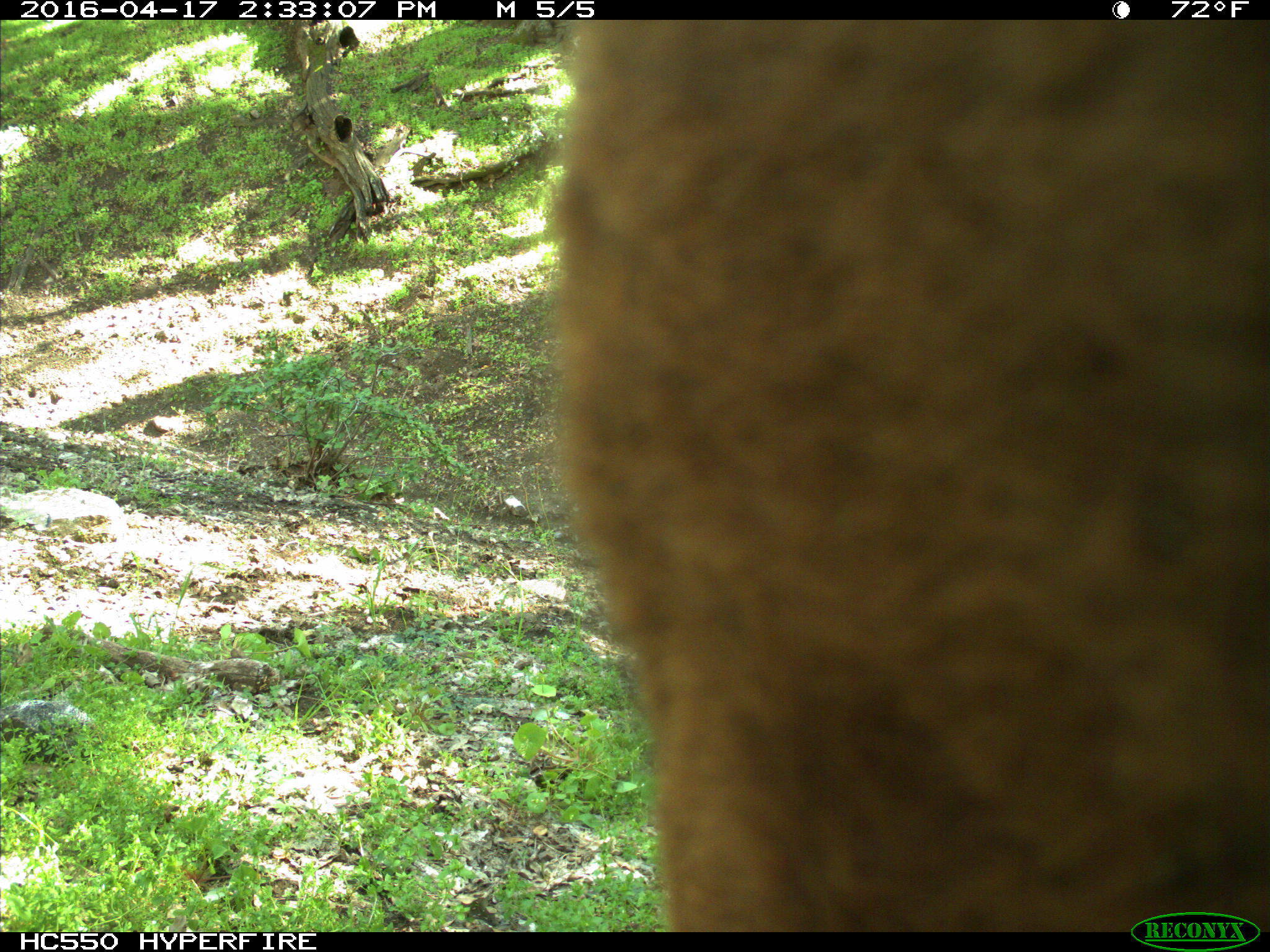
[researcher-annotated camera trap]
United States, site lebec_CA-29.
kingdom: Animalia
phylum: Chordata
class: Mammalia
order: Artiodactyla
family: Bovidae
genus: Bos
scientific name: Bos taurus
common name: domestic cow